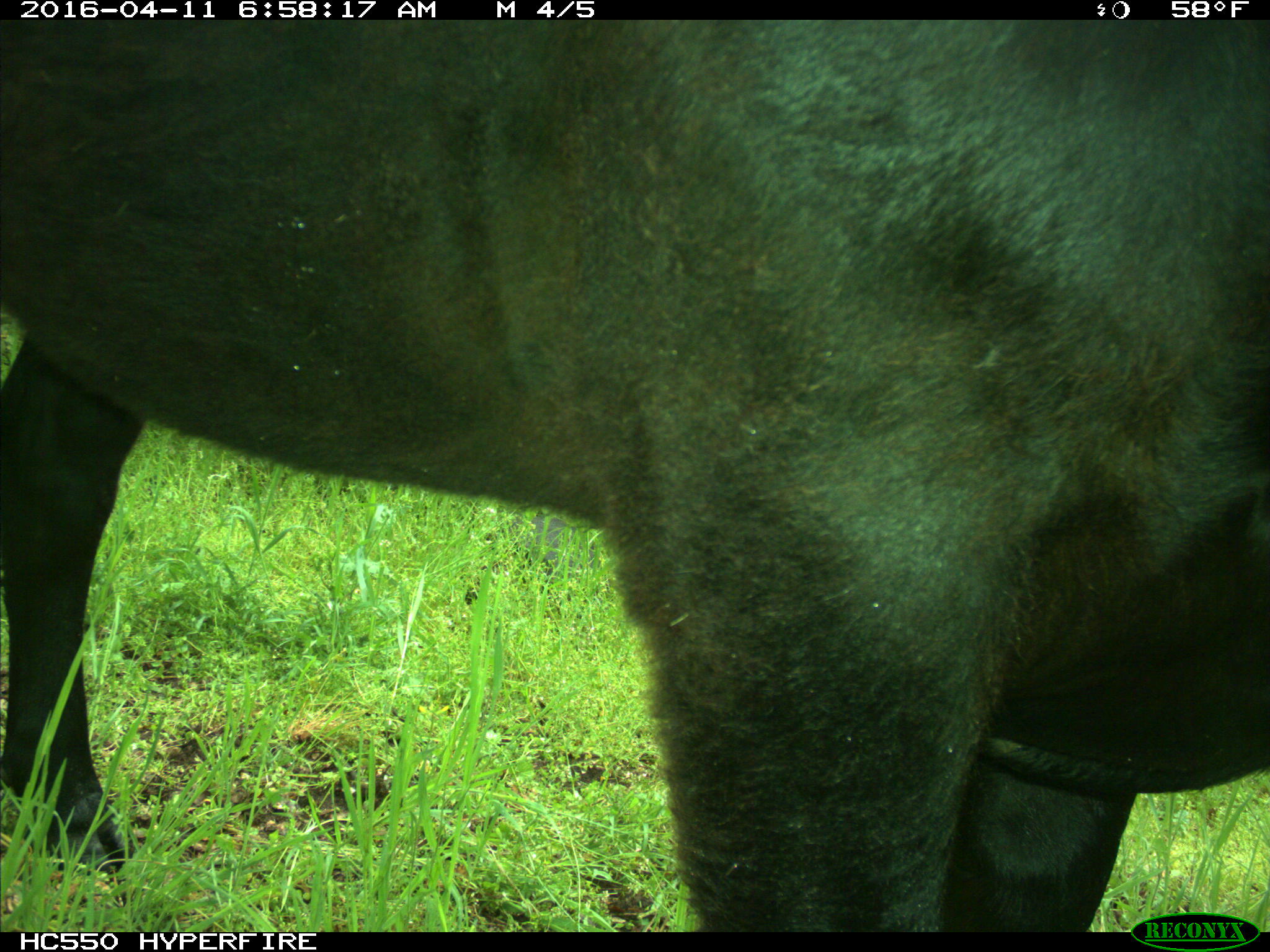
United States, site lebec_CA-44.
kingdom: Animalia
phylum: Chordata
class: Mammalia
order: Artiodactyla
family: Bovidae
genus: Bos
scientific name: Bos taurus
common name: domestic cow